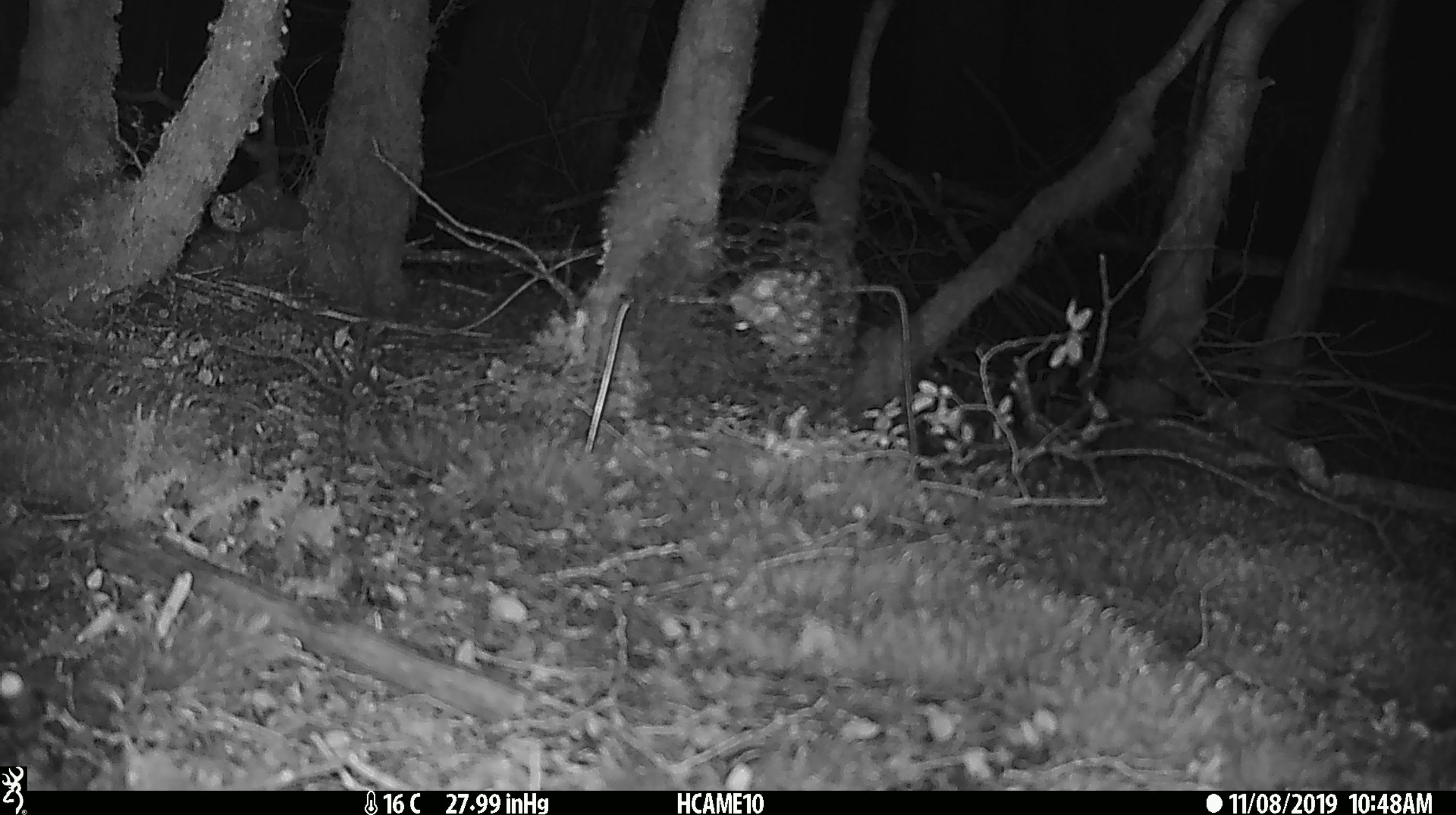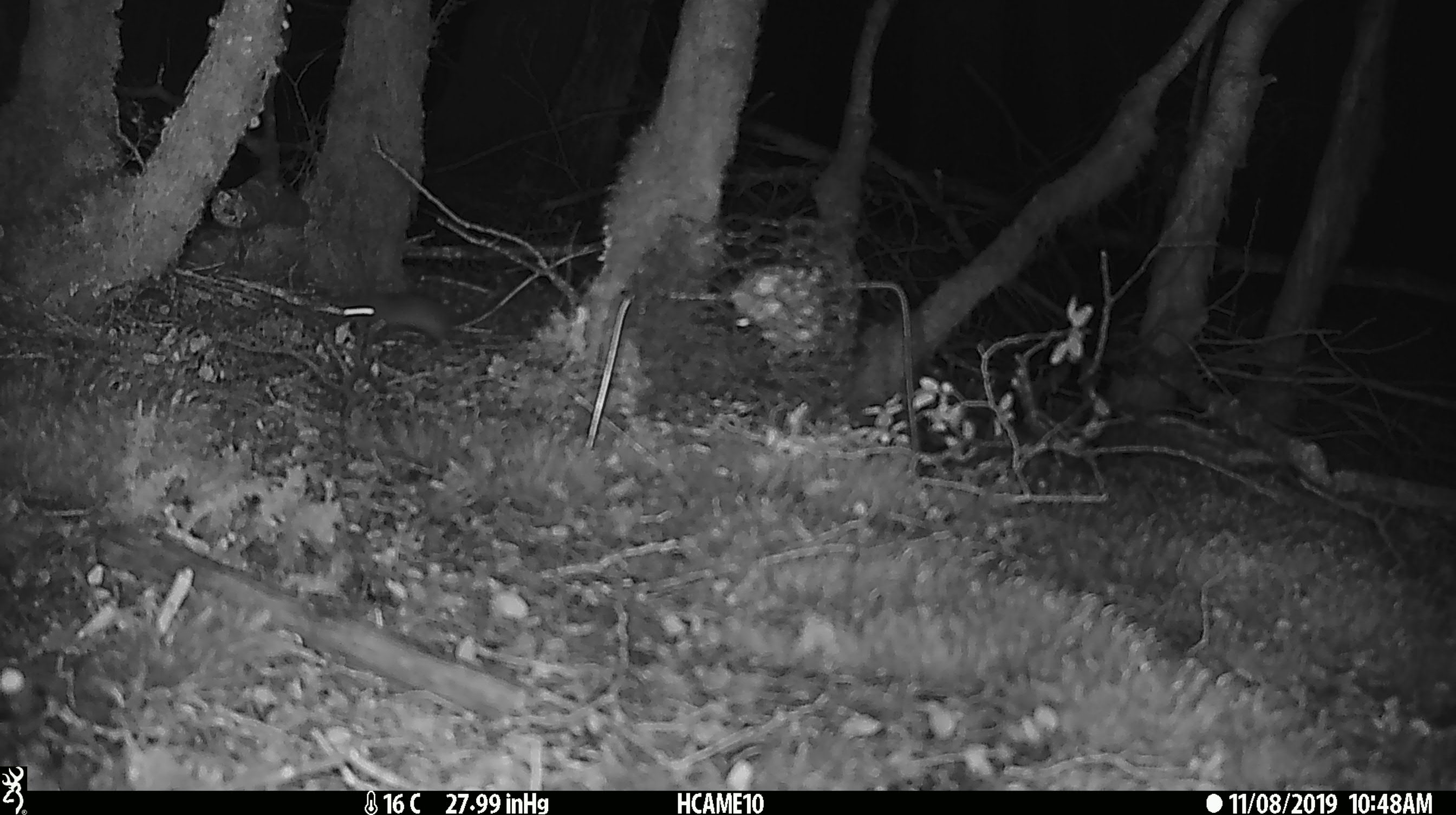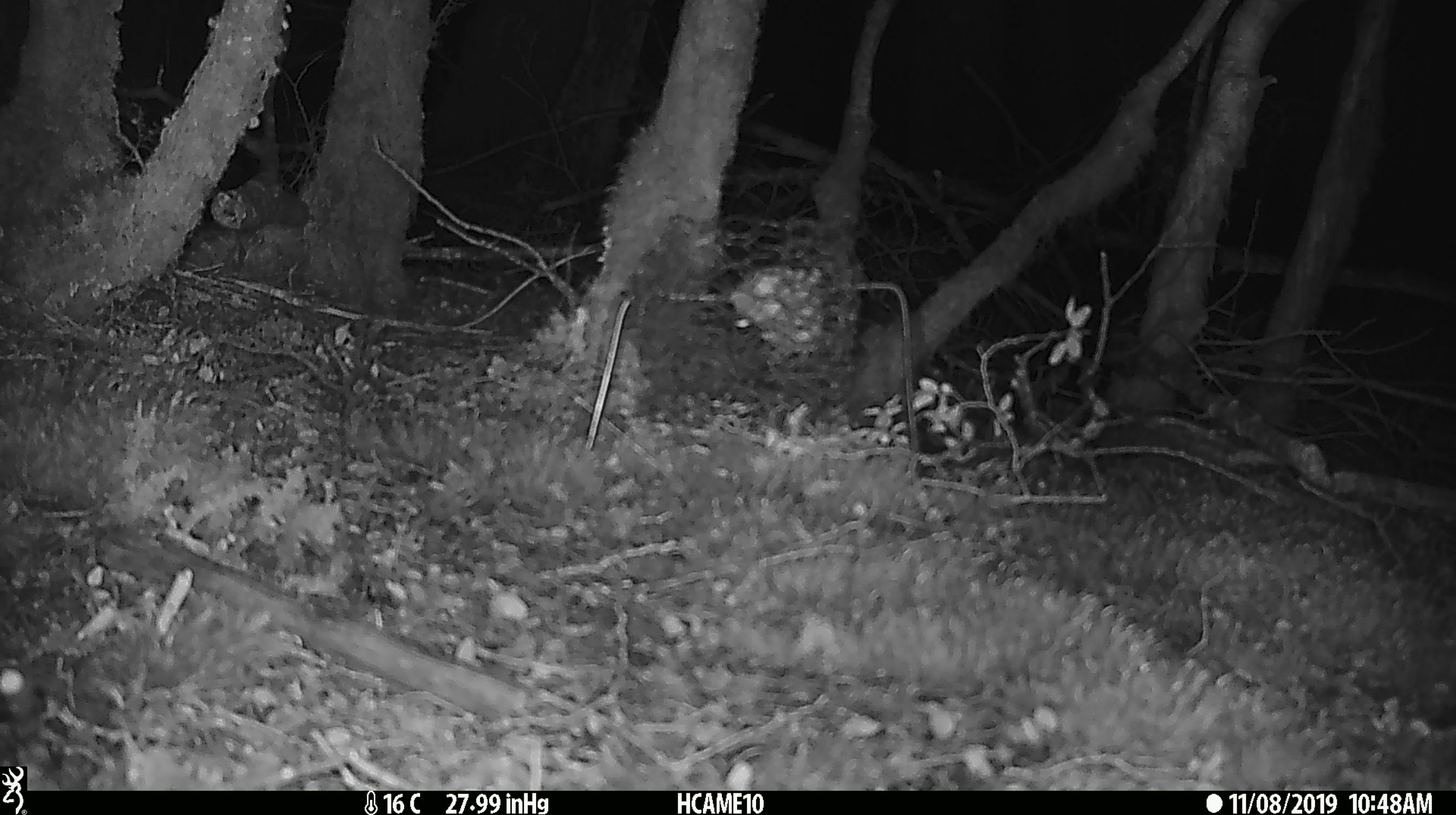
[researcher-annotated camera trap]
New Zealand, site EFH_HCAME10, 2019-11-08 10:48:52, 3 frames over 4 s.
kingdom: Animalia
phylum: Chordata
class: Mammalia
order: Rodentia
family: Muridae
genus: Mus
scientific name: Mus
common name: mouse